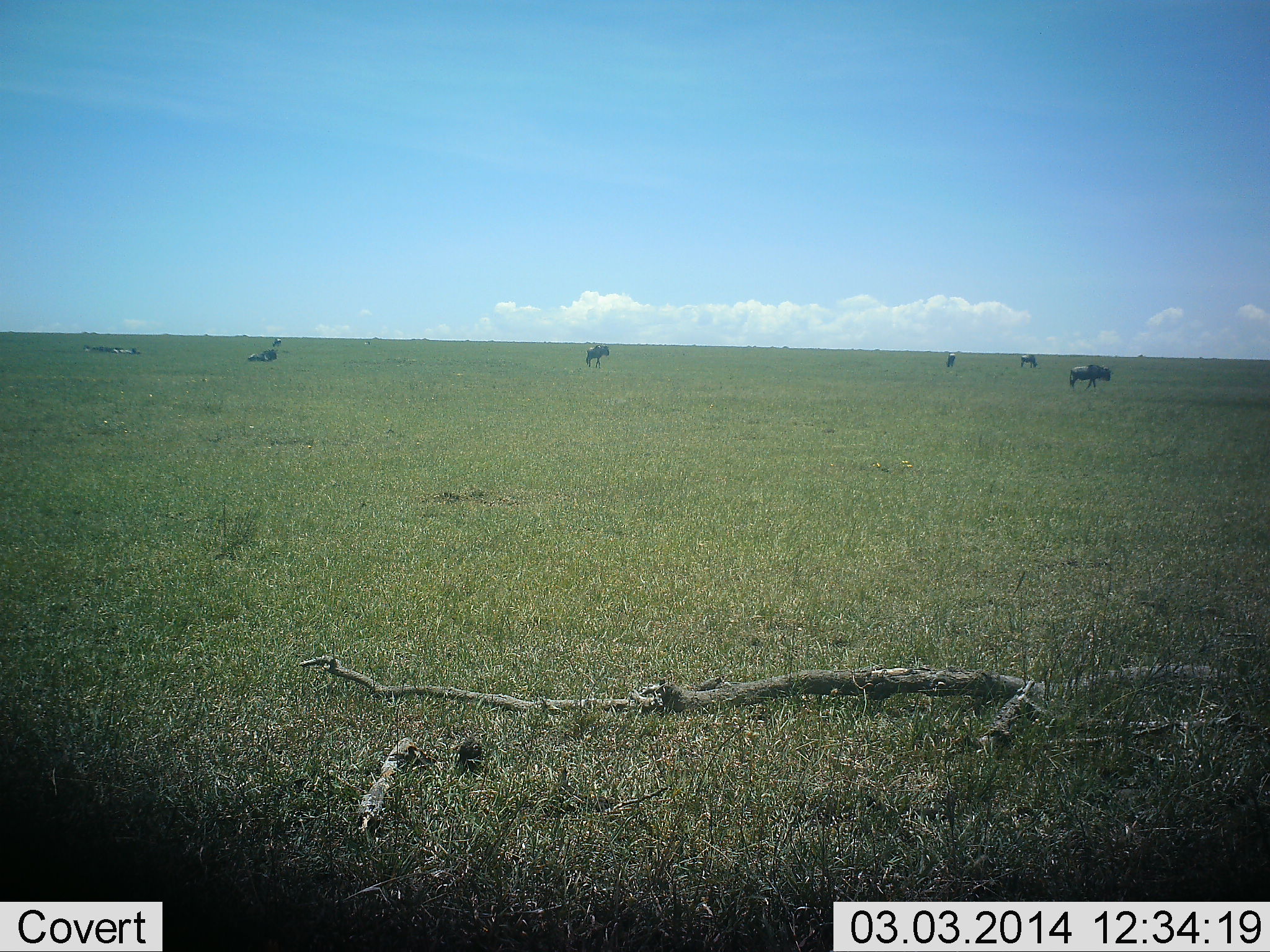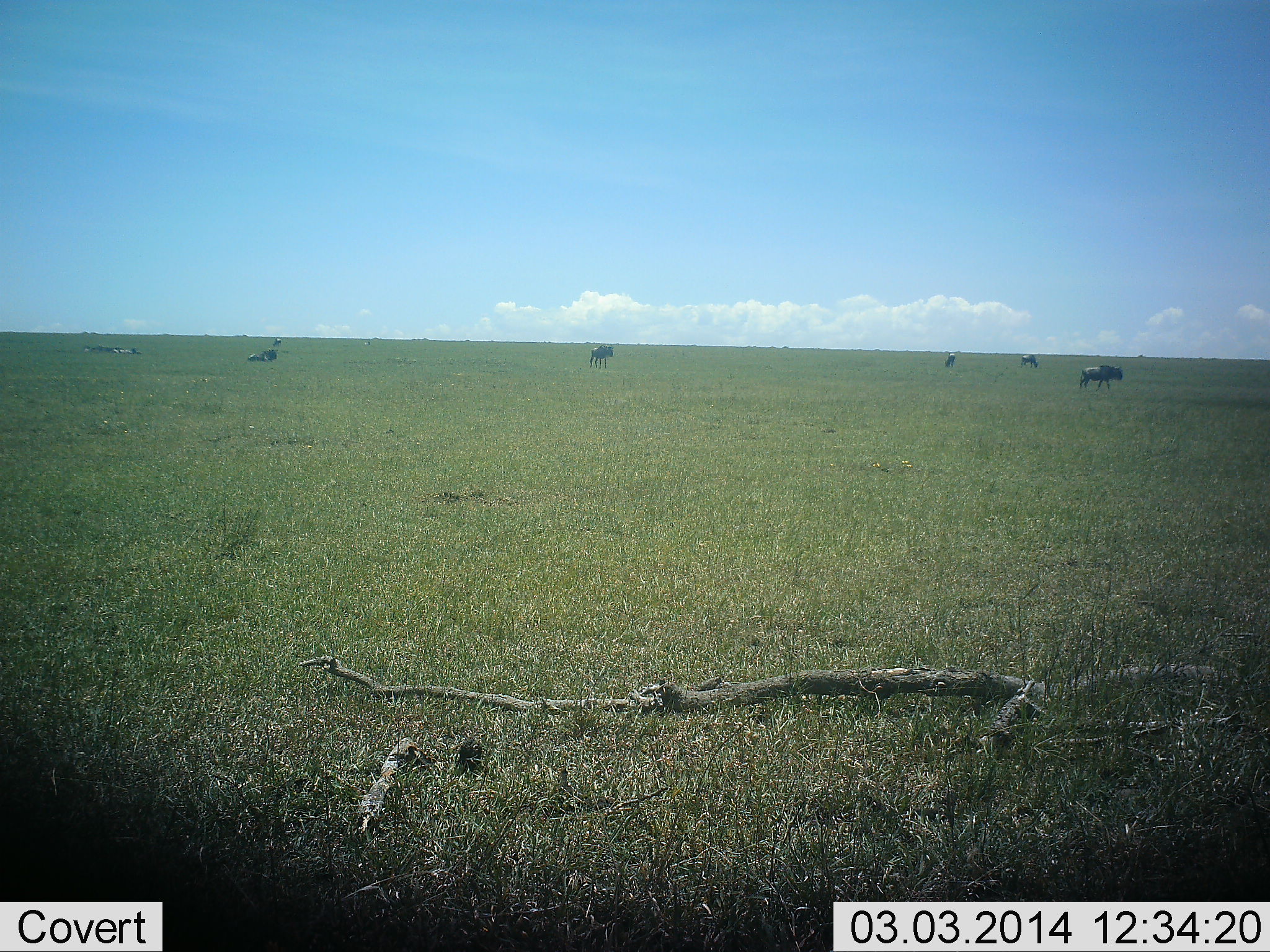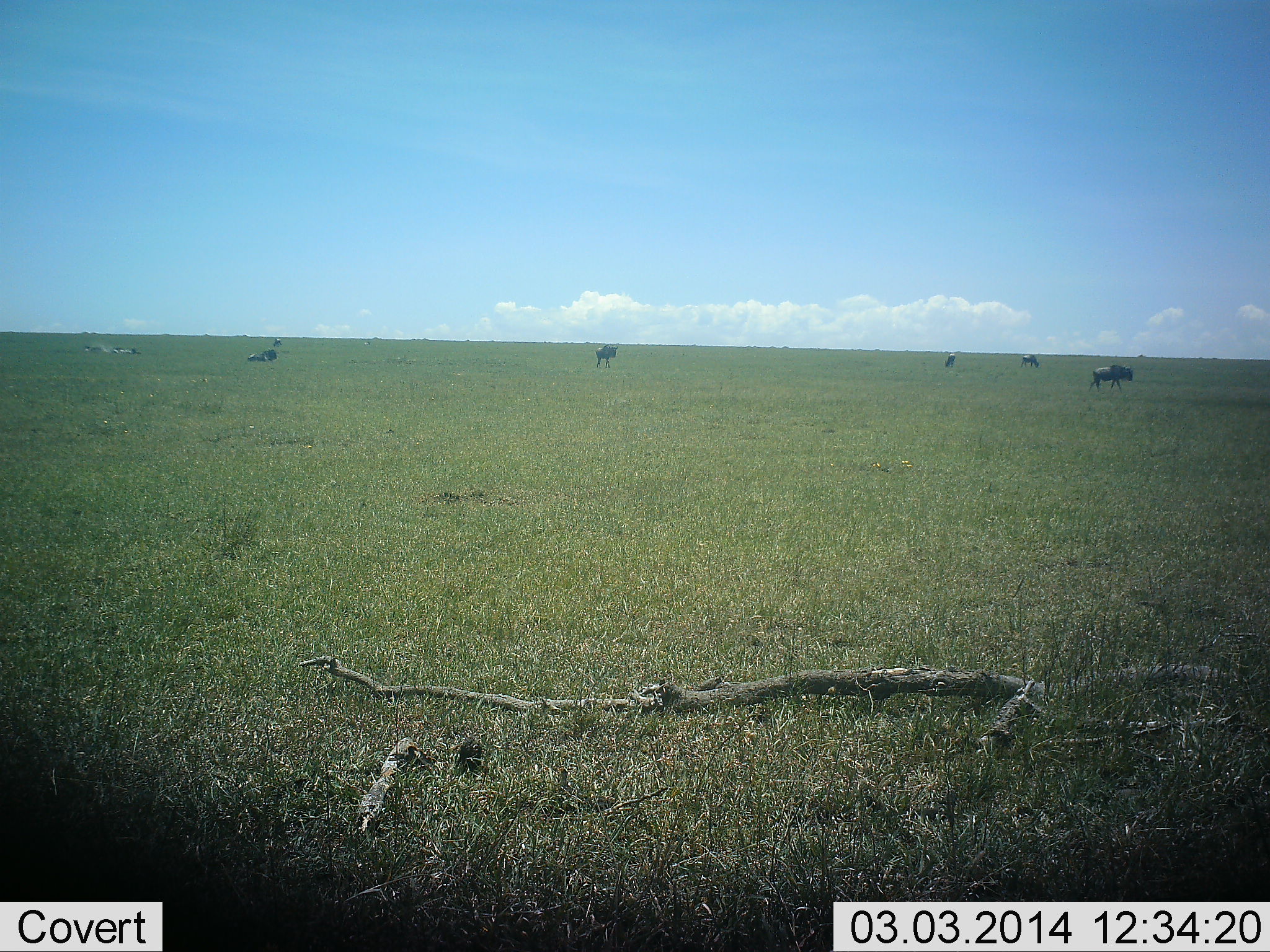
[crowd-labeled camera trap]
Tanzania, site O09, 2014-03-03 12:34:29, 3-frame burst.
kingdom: Animalia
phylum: Chordata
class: Mammalia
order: Artiodactyla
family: Bovidae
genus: Connochaetes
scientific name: Connochaetes taurinus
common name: blue wildebeest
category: wildebeest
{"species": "wildebeest (blue wildebeest) (Connochaetes taurinus)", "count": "7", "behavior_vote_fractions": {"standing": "70%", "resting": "60%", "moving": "80%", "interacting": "0%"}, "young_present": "0%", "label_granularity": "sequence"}